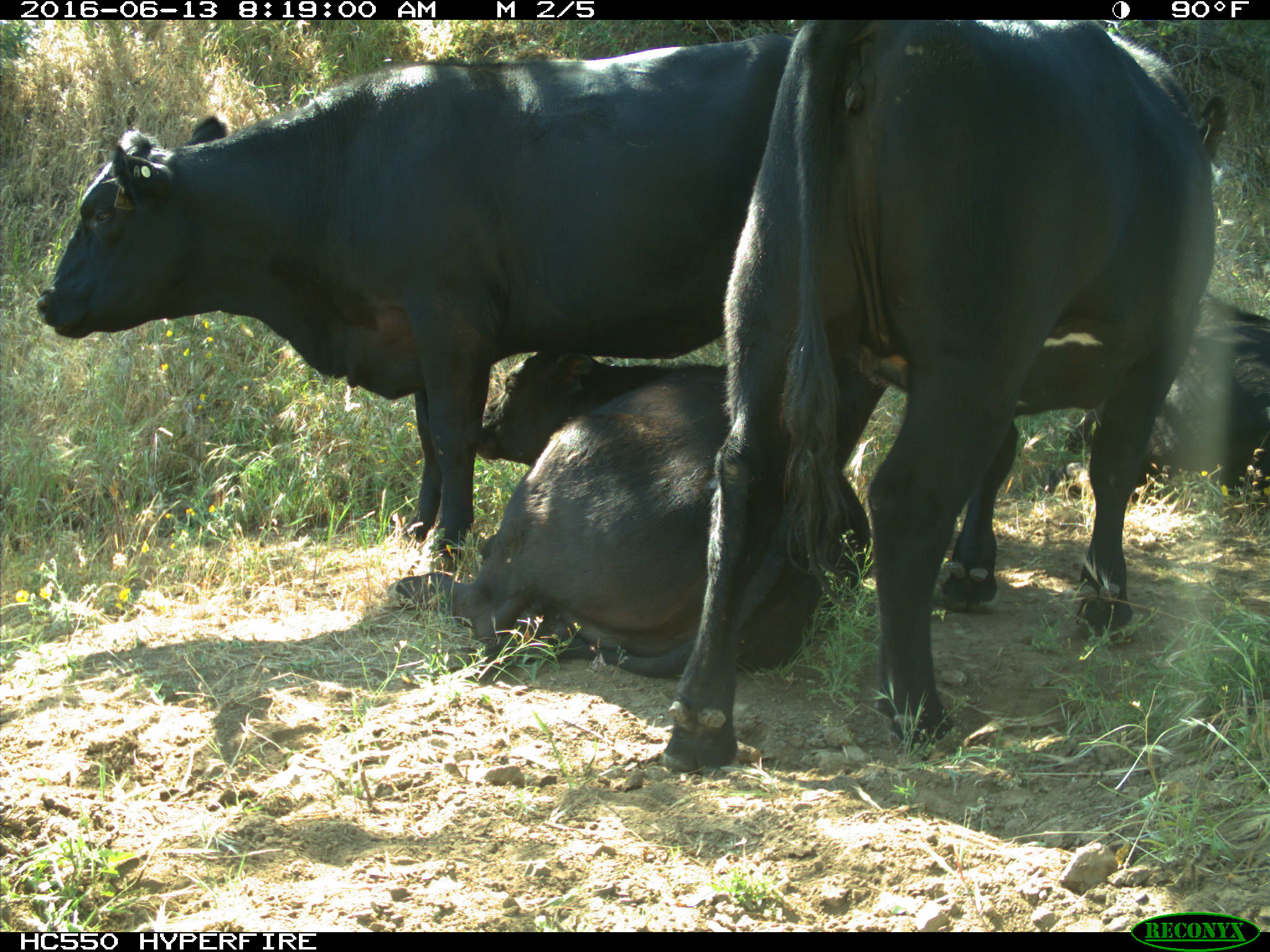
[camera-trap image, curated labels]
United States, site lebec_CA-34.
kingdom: Animalia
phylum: Chordata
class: Mammalia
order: Artiodactyla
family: Bovidae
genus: Bos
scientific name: Bos taurus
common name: domestic cow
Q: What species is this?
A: Bos taurus (domestic cow).